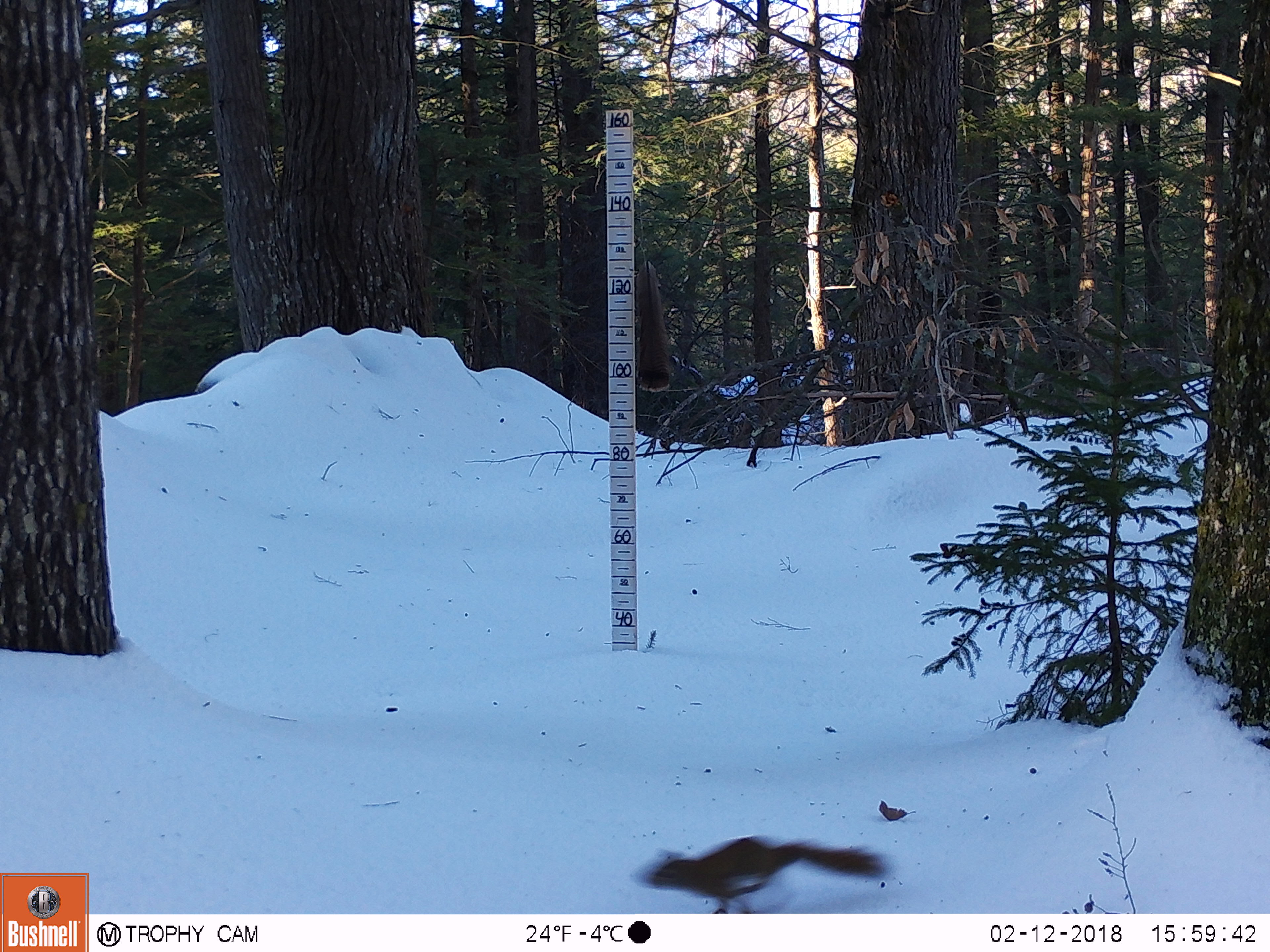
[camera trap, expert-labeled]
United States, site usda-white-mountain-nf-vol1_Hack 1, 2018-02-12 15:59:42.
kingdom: Animalia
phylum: Chordata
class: Mammalia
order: Rodentia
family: Sciuridae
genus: Tamiasciurus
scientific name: Tamiasciurus hudsonicus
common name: red squirrel